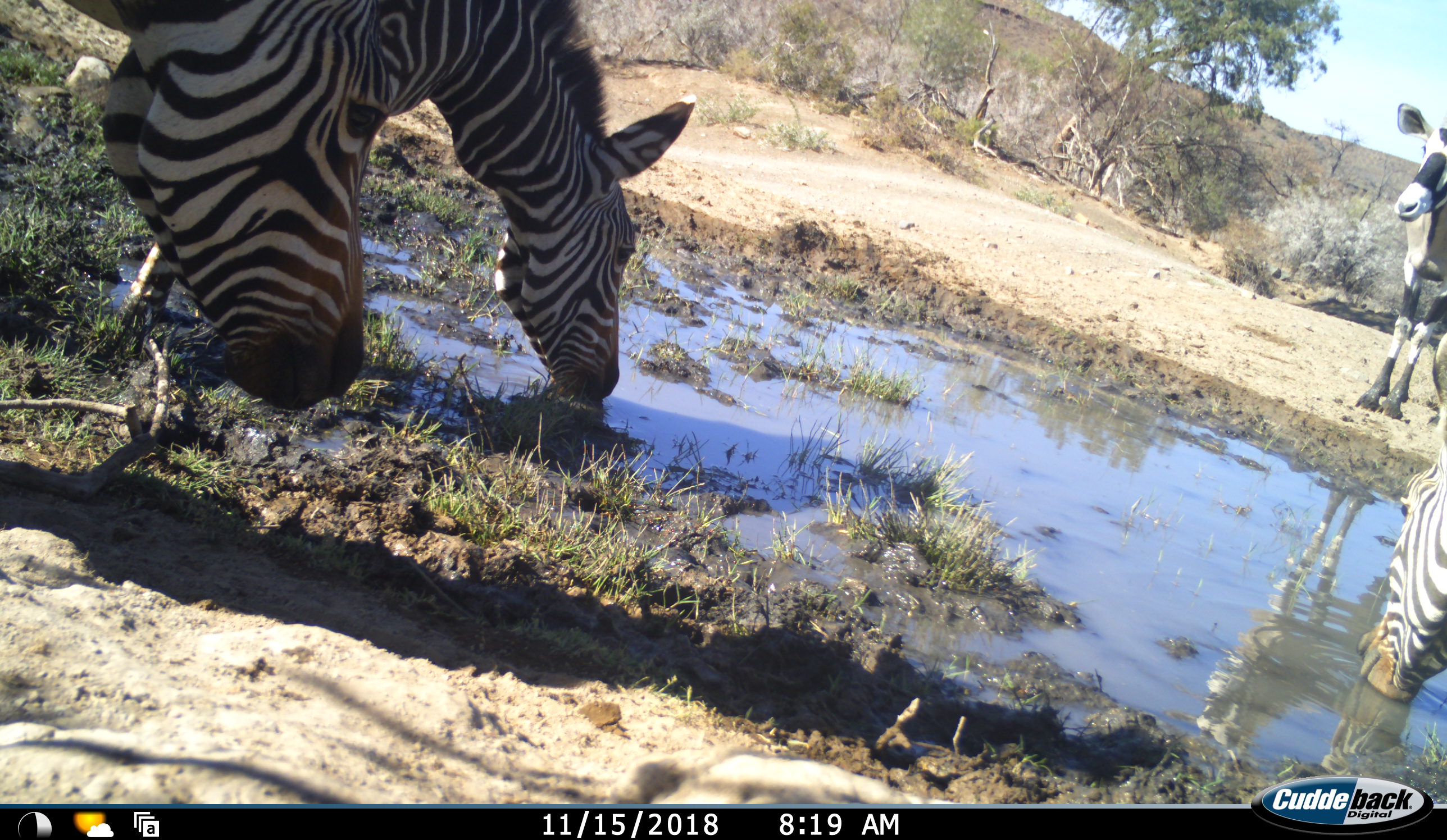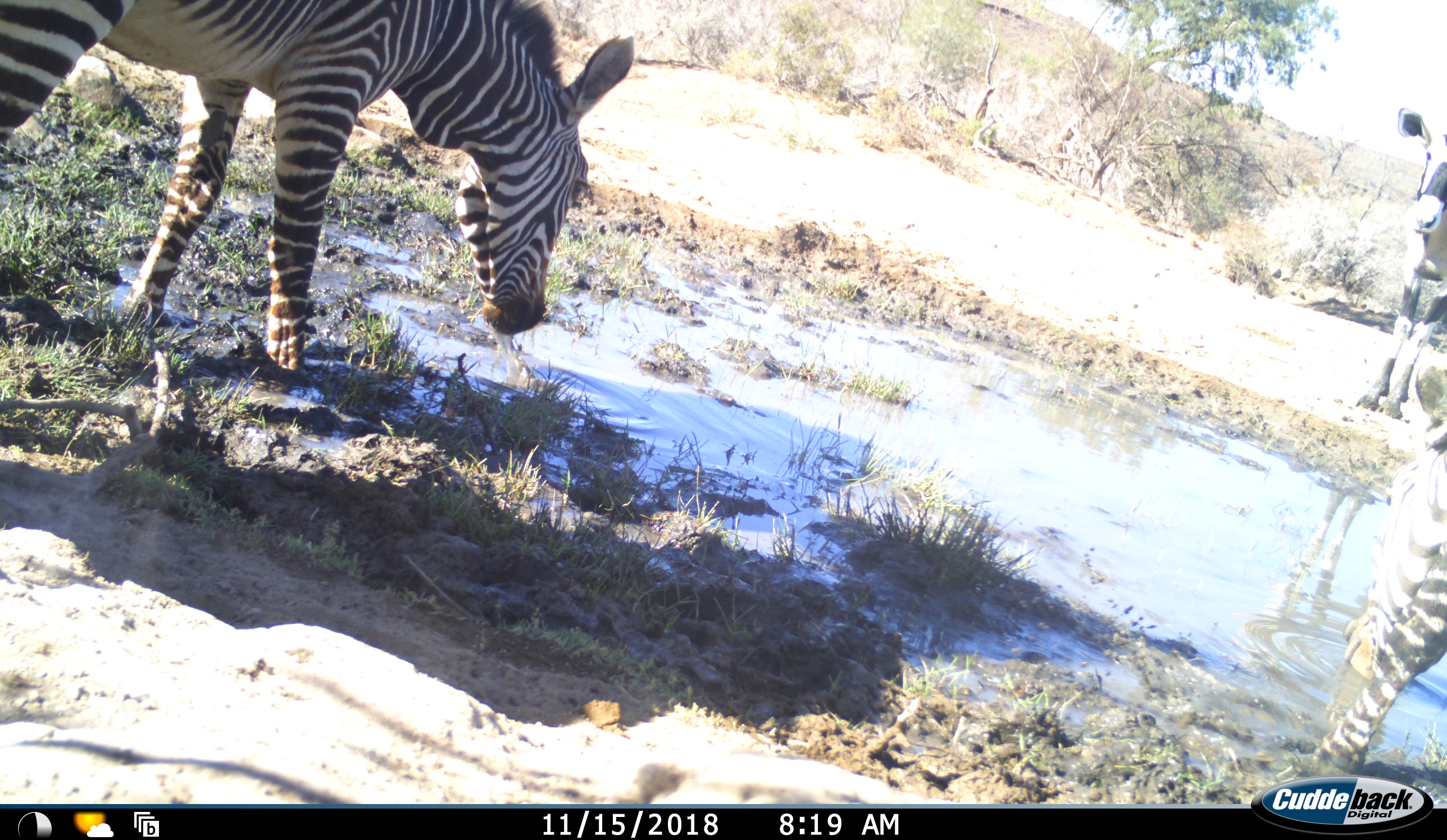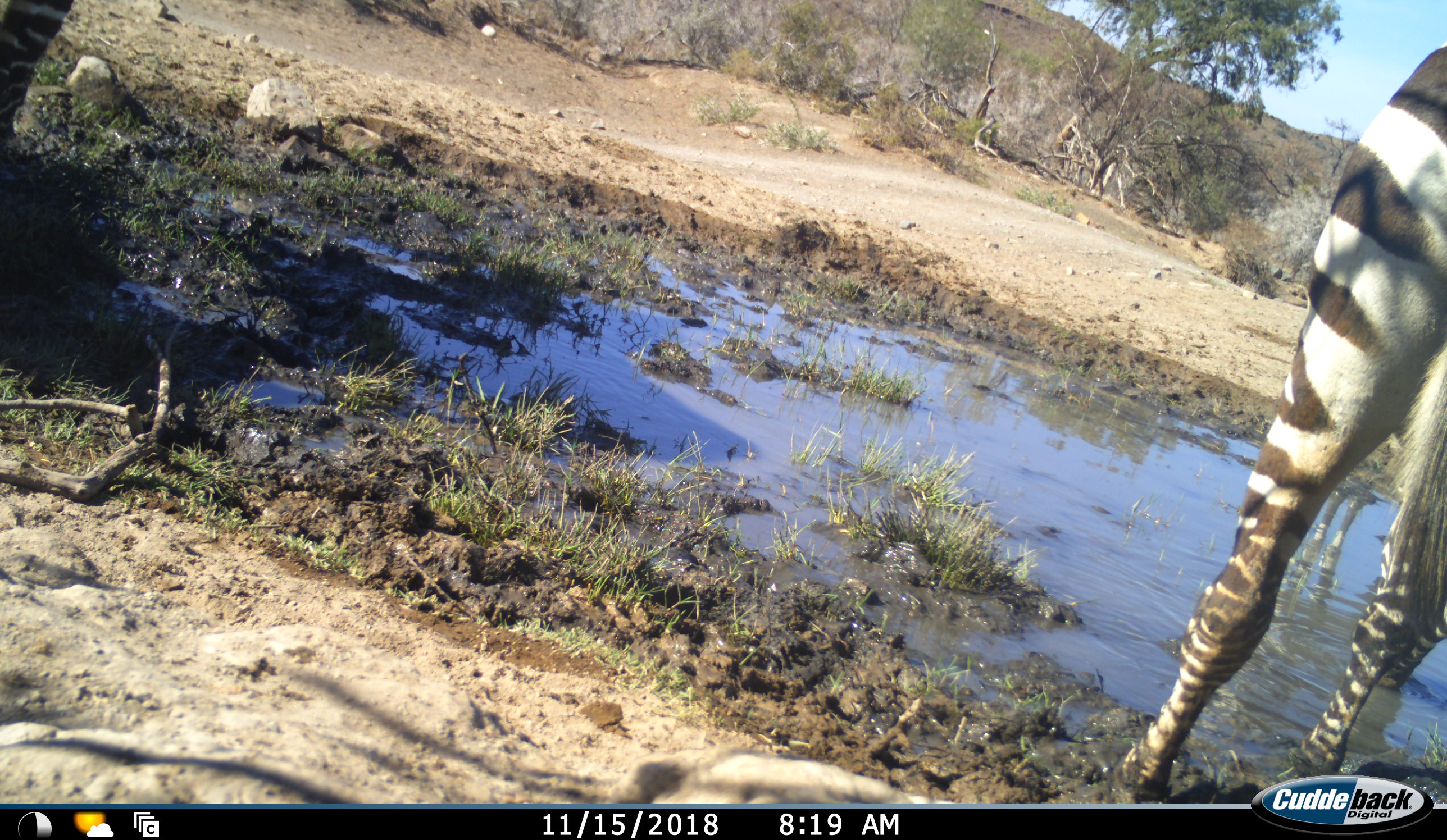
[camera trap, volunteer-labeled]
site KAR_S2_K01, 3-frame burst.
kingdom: Animalia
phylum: Chordata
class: Mammalia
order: Artiodactyla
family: Bovidae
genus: Oryx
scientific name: Oryx gazella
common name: gemsbok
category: oryx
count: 1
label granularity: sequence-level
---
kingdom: Animalia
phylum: Chordata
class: Mammalia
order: Perissodactyla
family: Equidae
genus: Equus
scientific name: Equus zebra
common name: mountain zebra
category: zebramountain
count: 3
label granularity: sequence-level